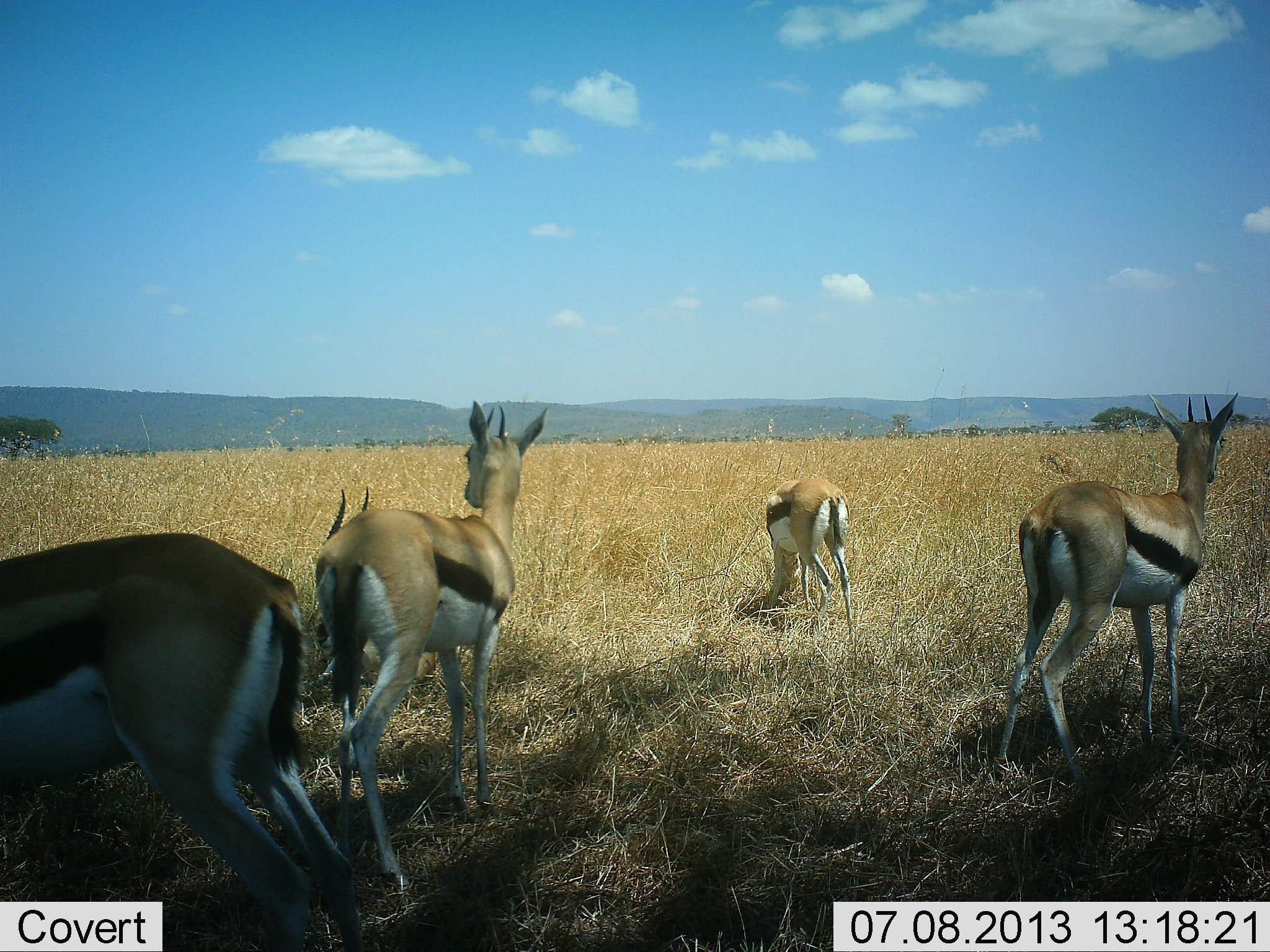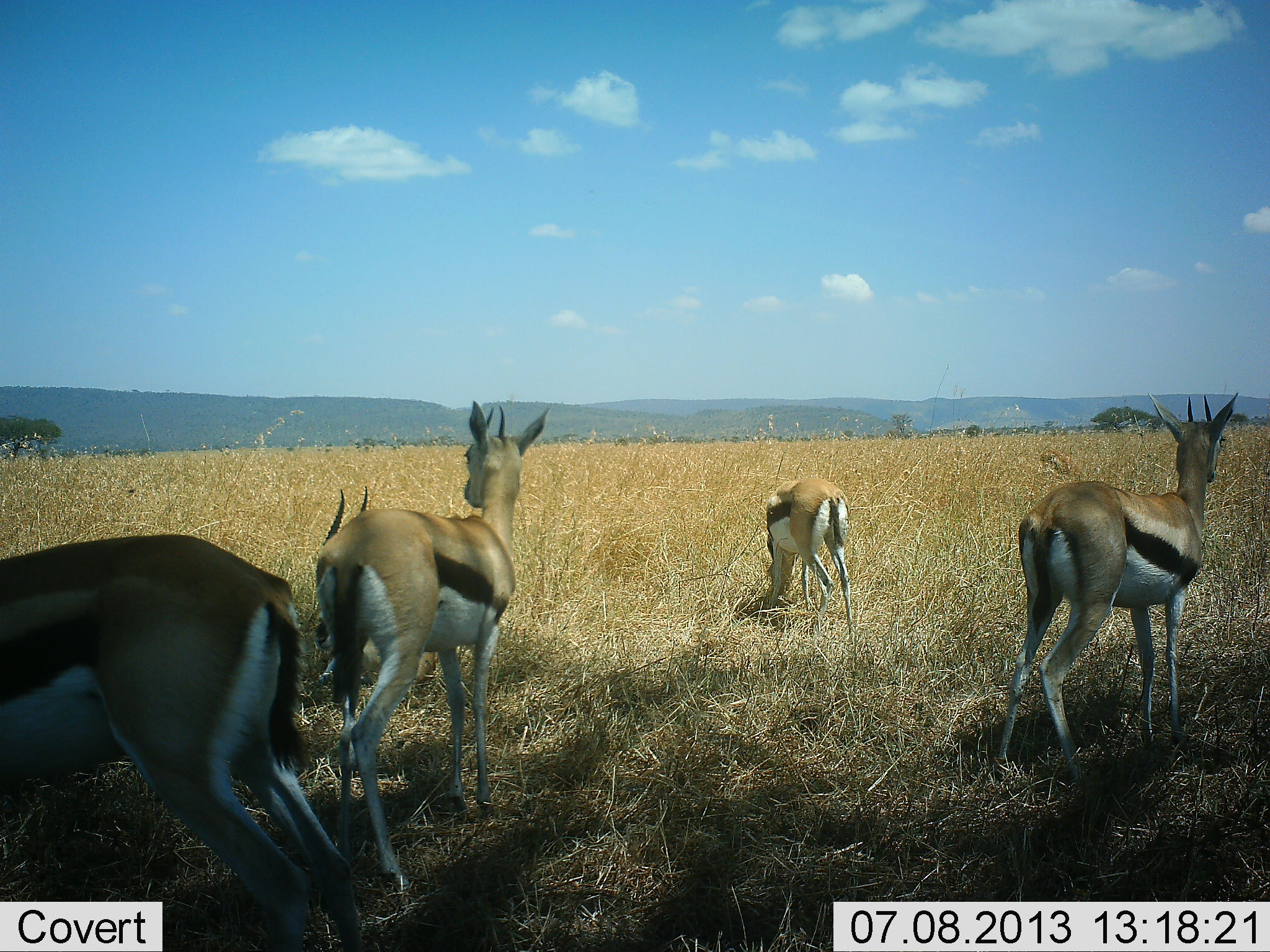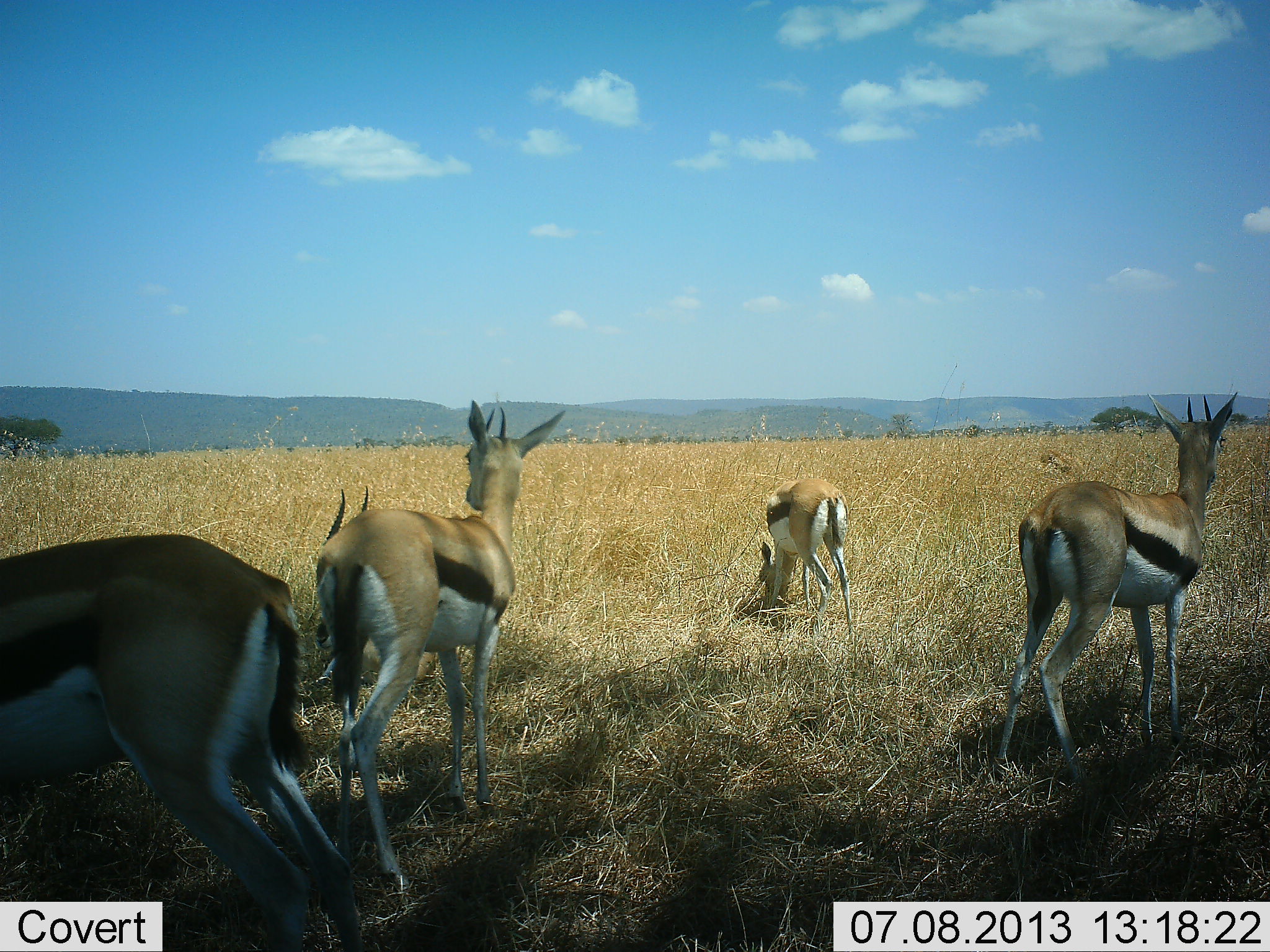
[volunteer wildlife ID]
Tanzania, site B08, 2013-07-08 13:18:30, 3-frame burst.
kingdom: Animalia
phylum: Chordata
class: Mammalia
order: Artiodactyla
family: Bovidae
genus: Eudorcas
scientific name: Eudorcas thomsonii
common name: thomson's gazelle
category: gazellethomsons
Gazellethomsons (thomson's gazelle) (Eudorcas thomsonii), count 5. Behavior (volunteer vote fractions): standing 84%, resting 42%, moving 5%, interacting 0%. Young present (vote fraction): 0%. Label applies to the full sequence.